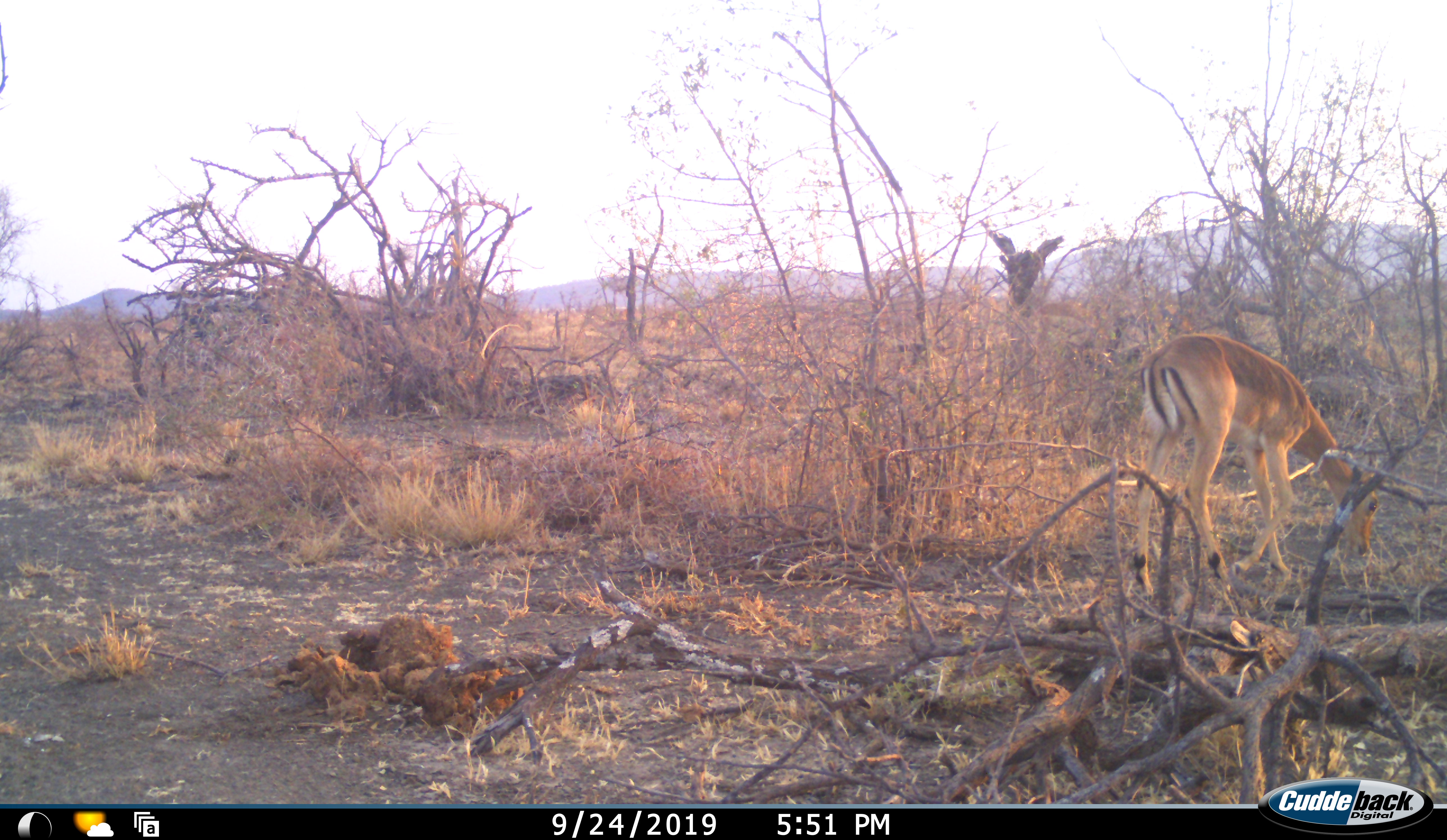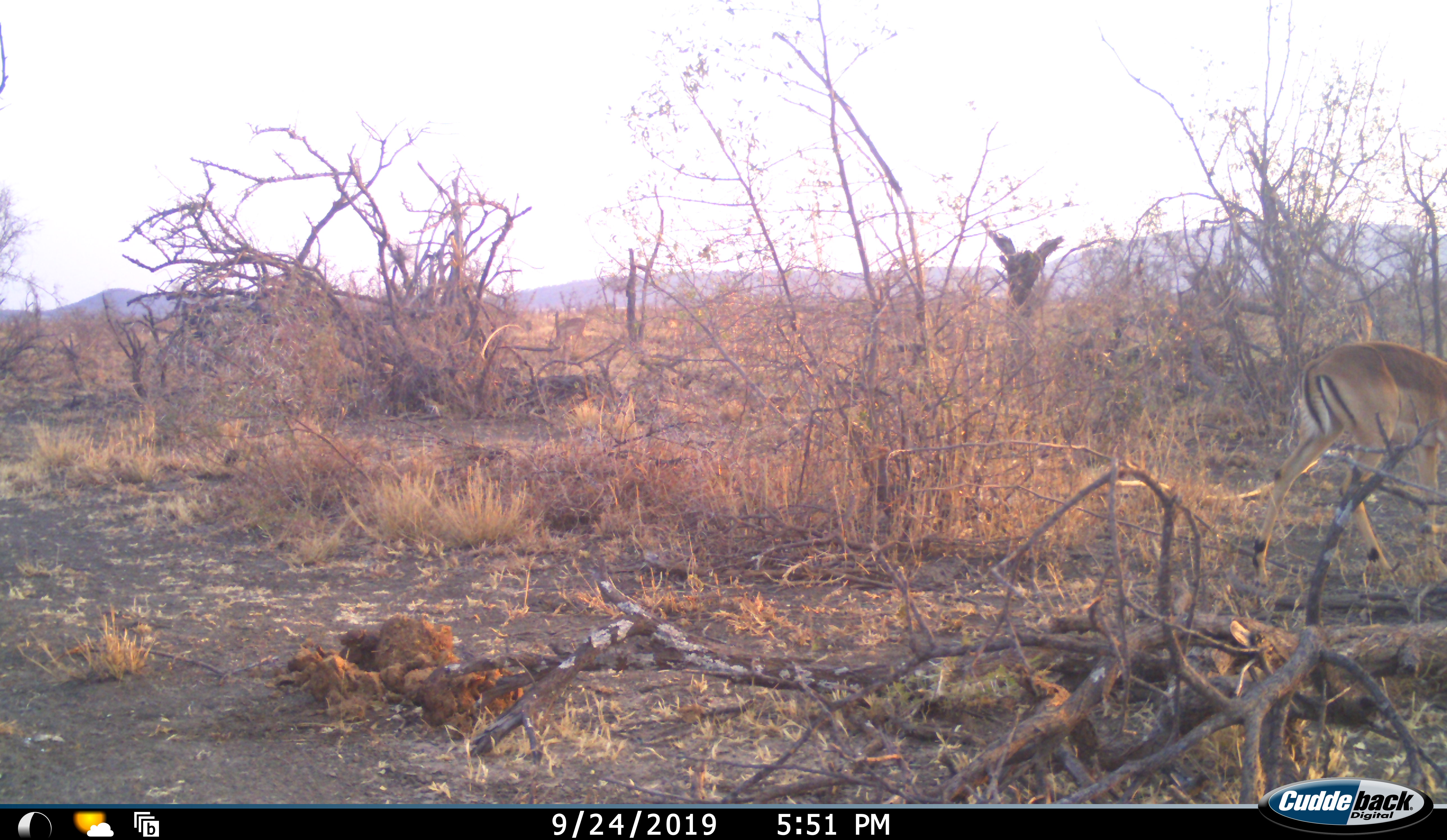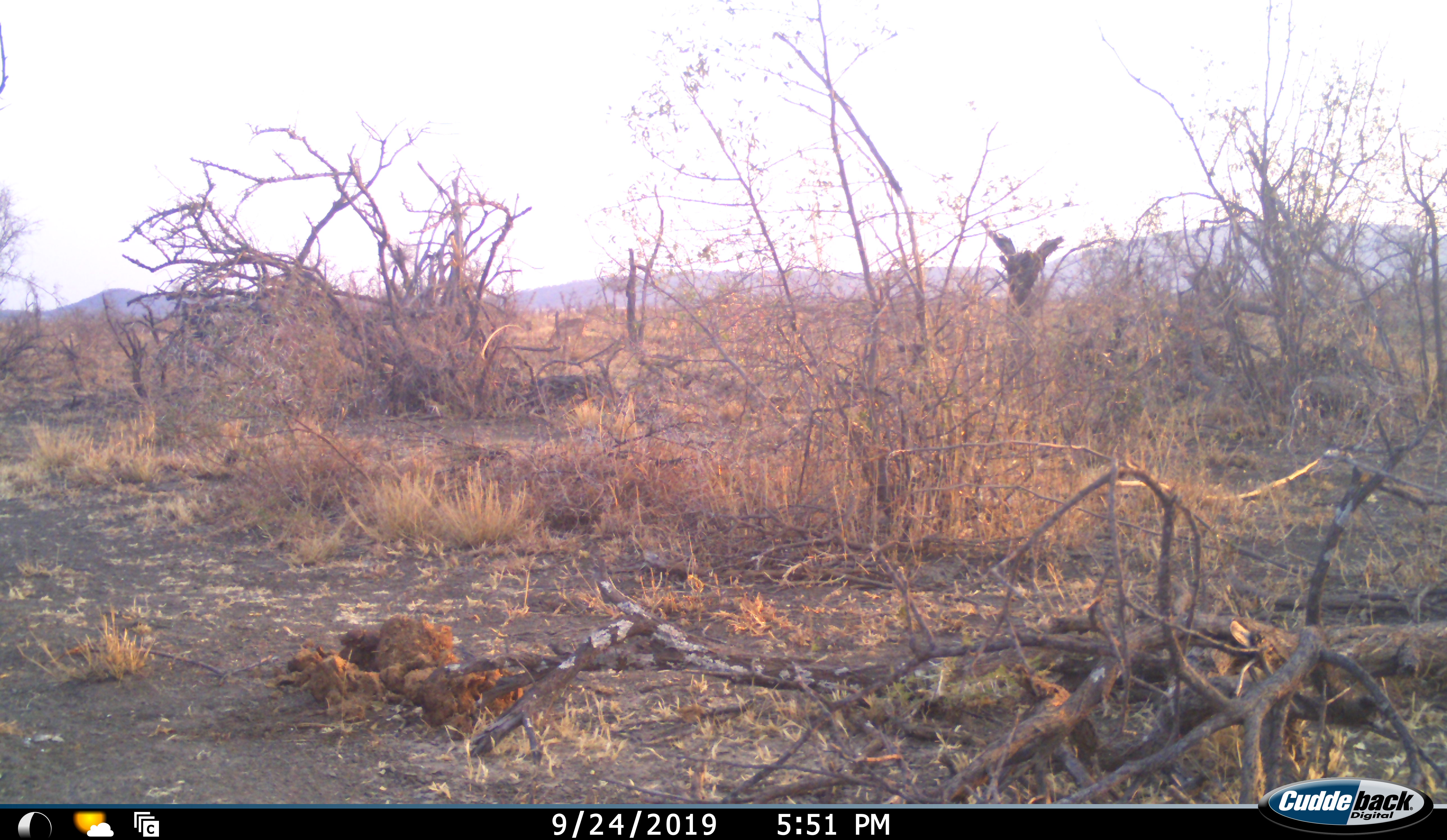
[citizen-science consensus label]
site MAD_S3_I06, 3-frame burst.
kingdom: Animalia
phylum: Chordata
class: Mammalia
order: Artiodactyla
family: Bovidae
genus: Aepyceros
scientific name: Aepyceros melampus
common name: impala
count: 2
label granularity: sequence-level